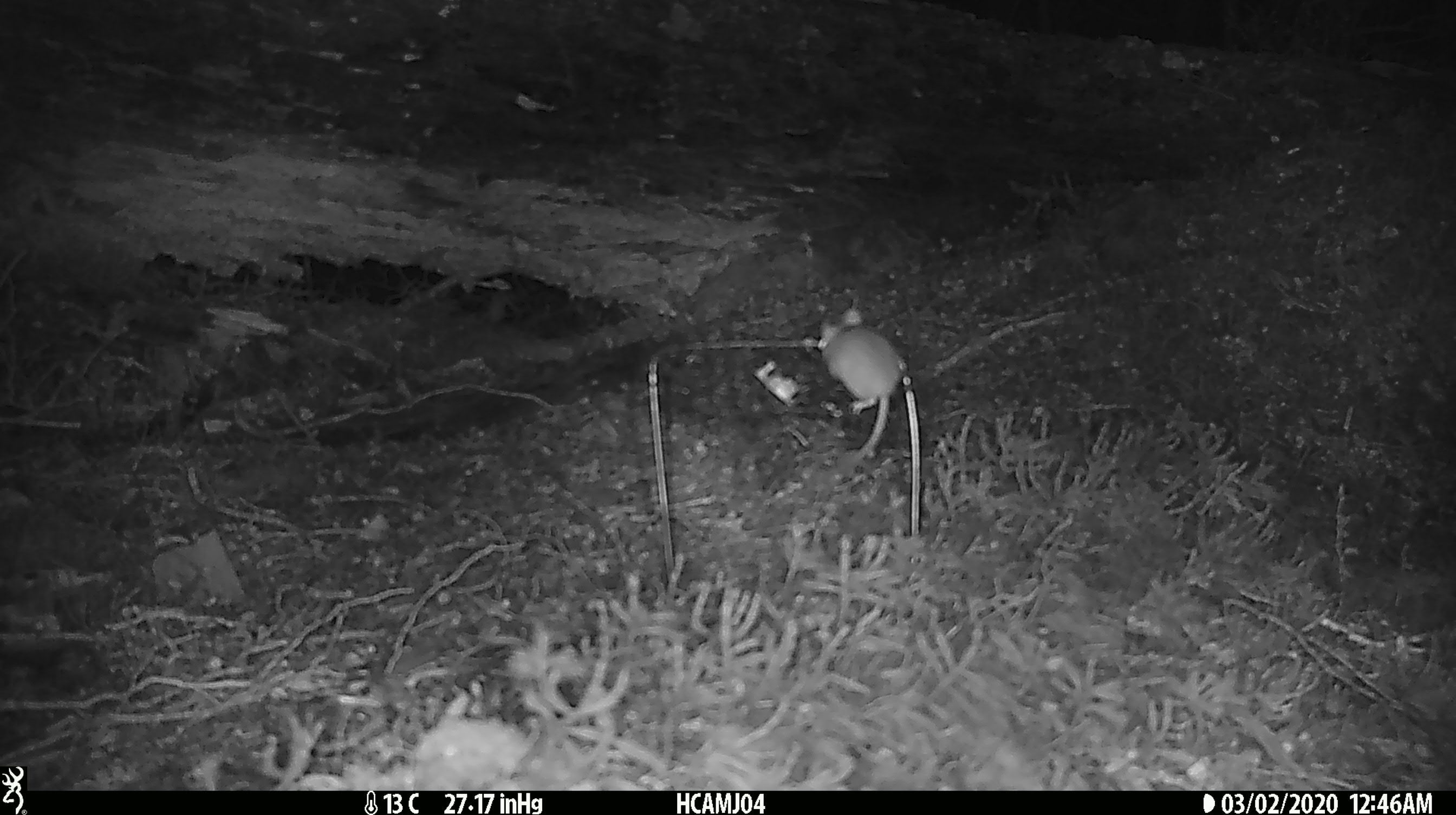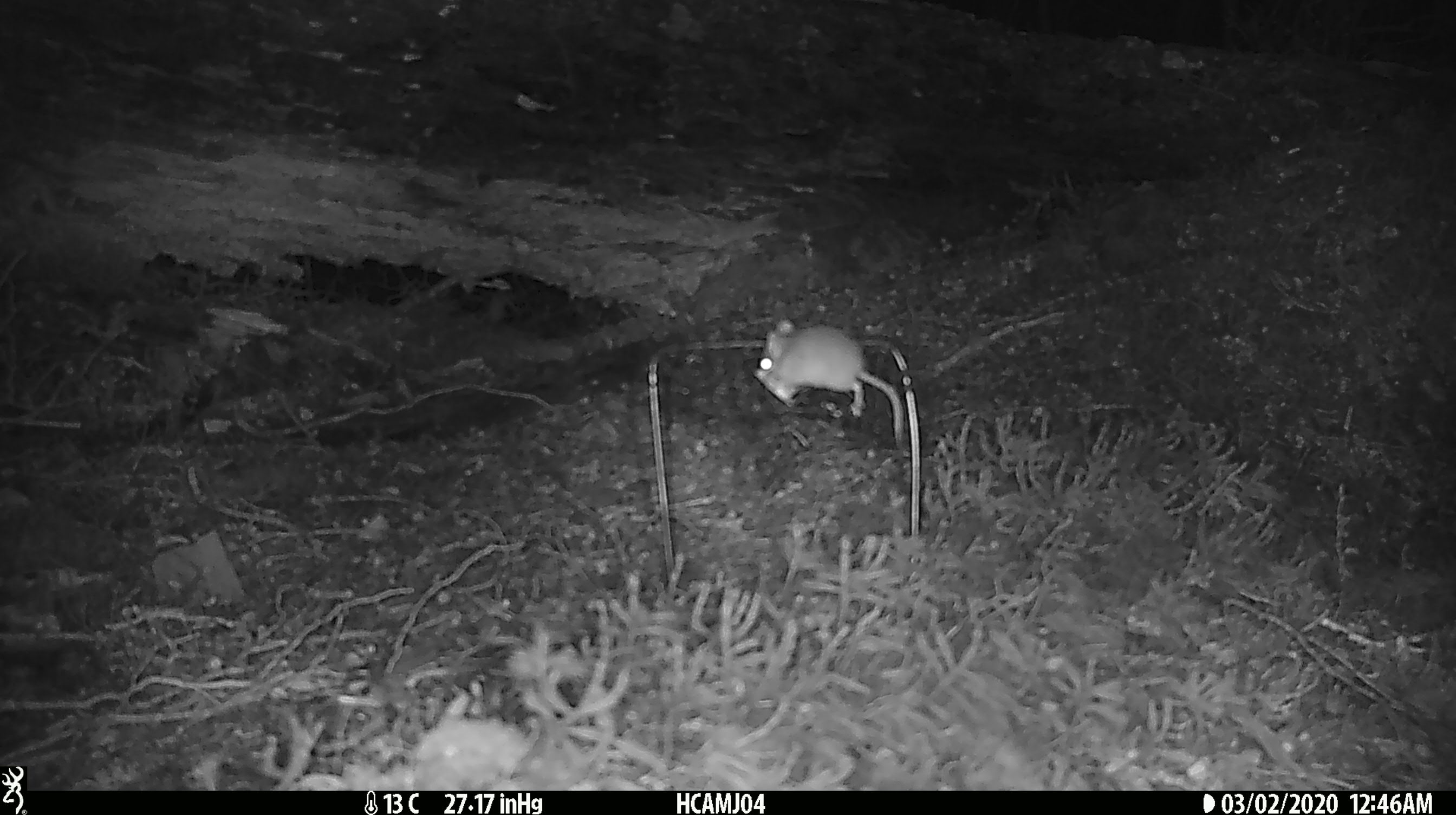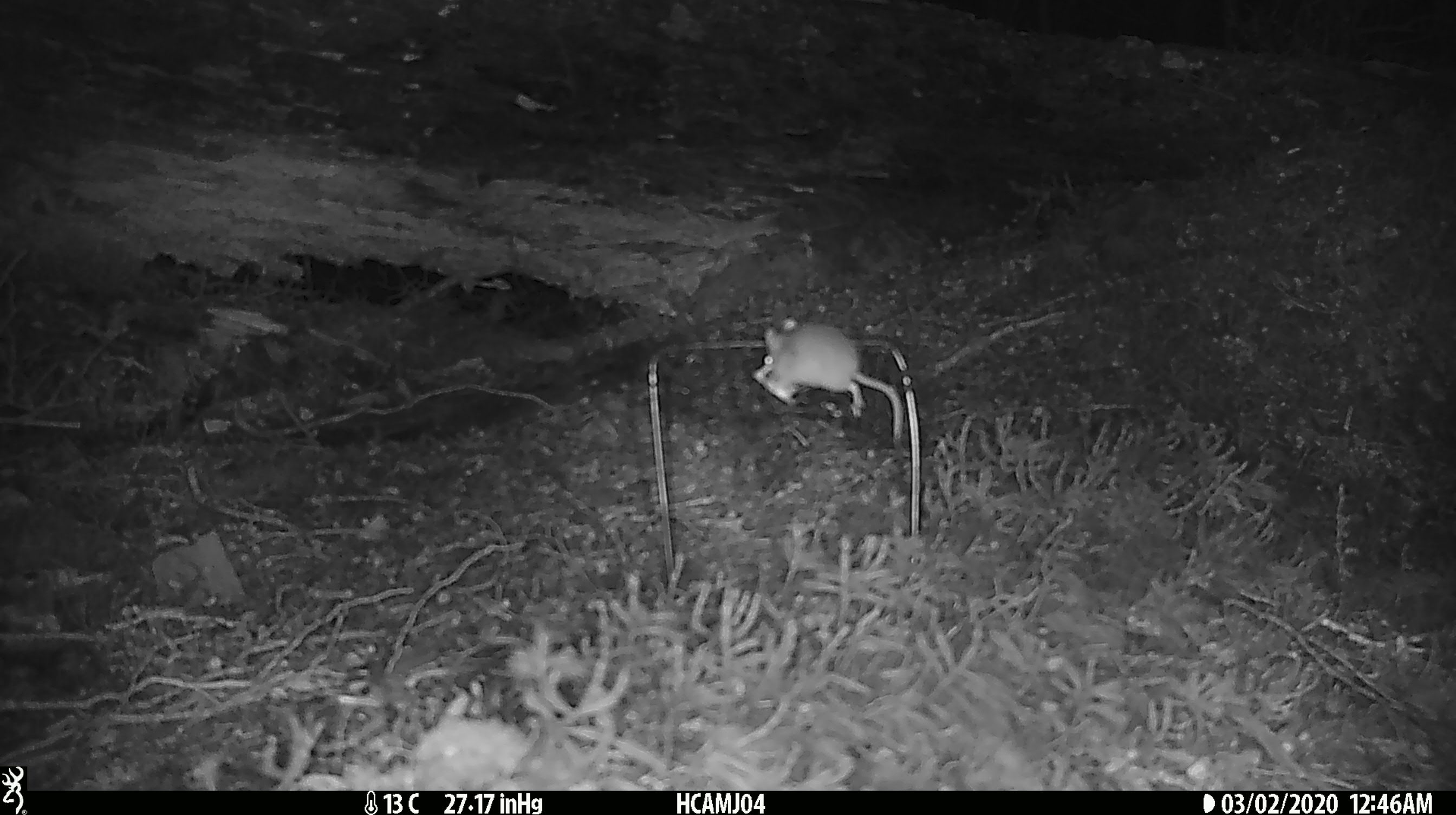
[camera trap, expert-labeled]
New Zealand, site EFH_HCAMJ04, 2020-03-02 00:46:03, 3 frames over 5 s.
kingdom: Animalia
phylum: Chordata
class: Mammalia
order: Rodentia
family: Muridae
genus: Mus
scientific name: Mus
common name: mouse